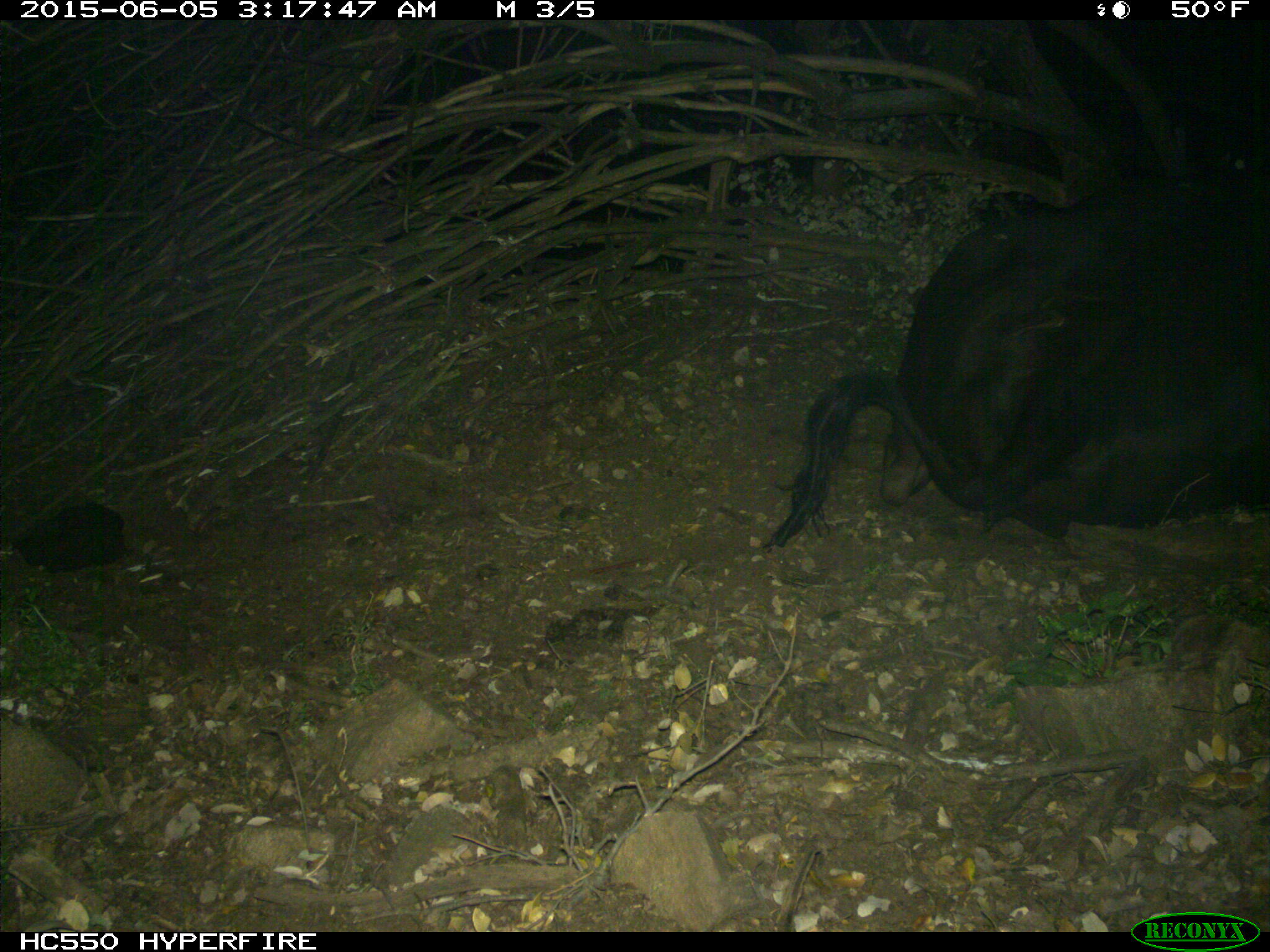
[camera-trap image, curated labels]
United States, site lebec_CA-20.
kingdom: Animalia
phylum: Chordata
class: Mammalia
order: Artiodactyla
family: Bovidae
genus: Bos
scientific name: Bos taurus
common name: domestic cow